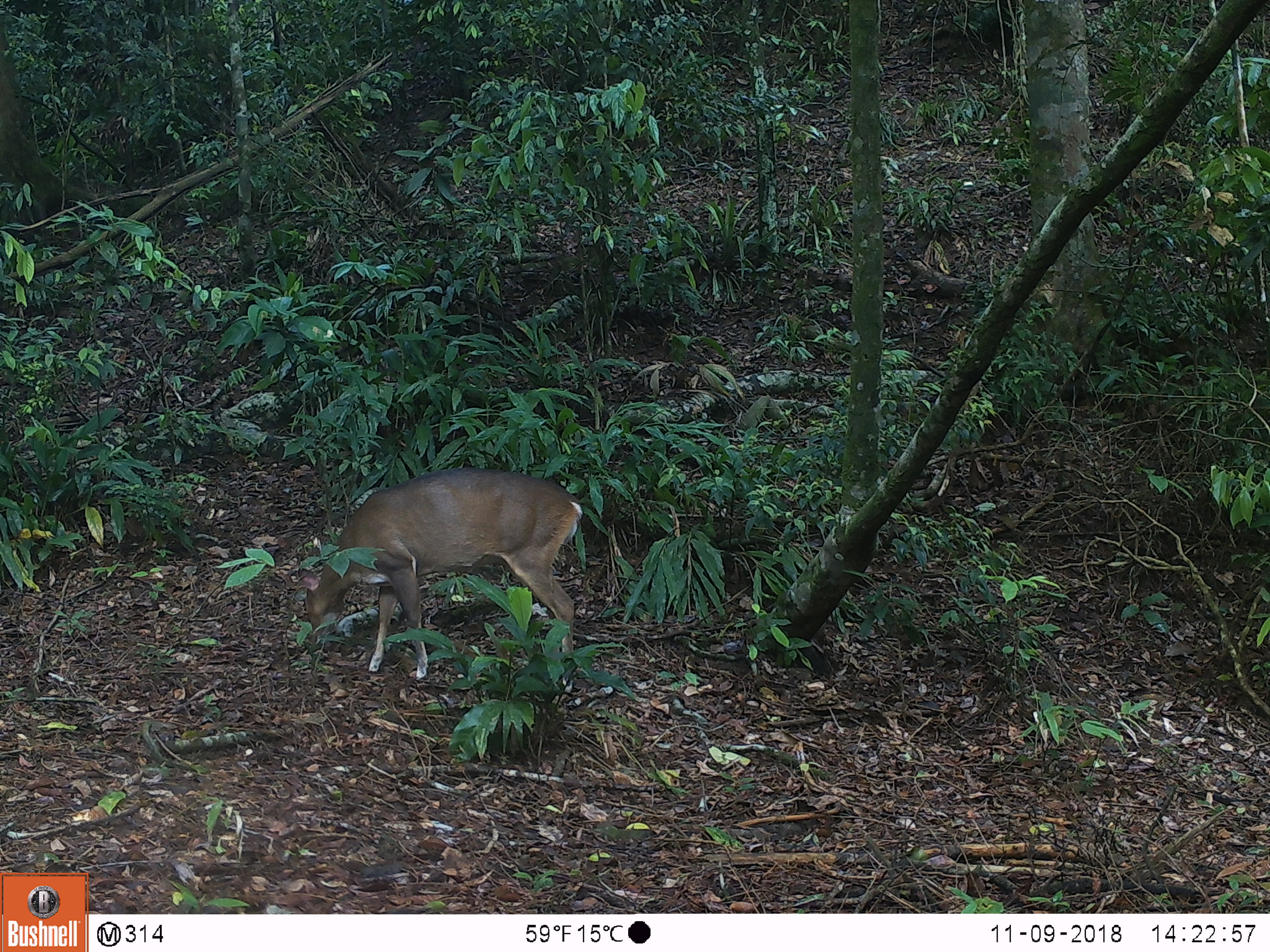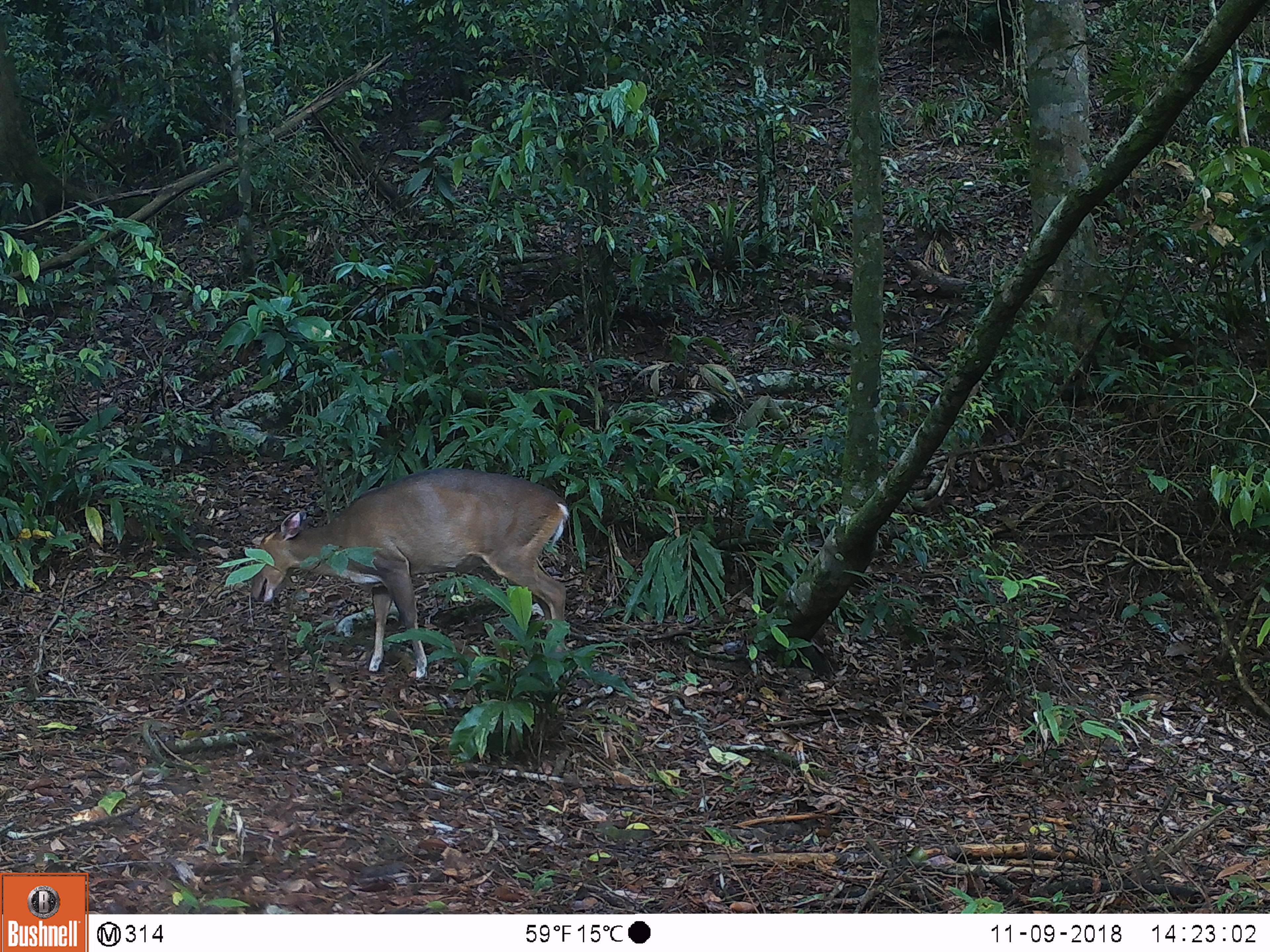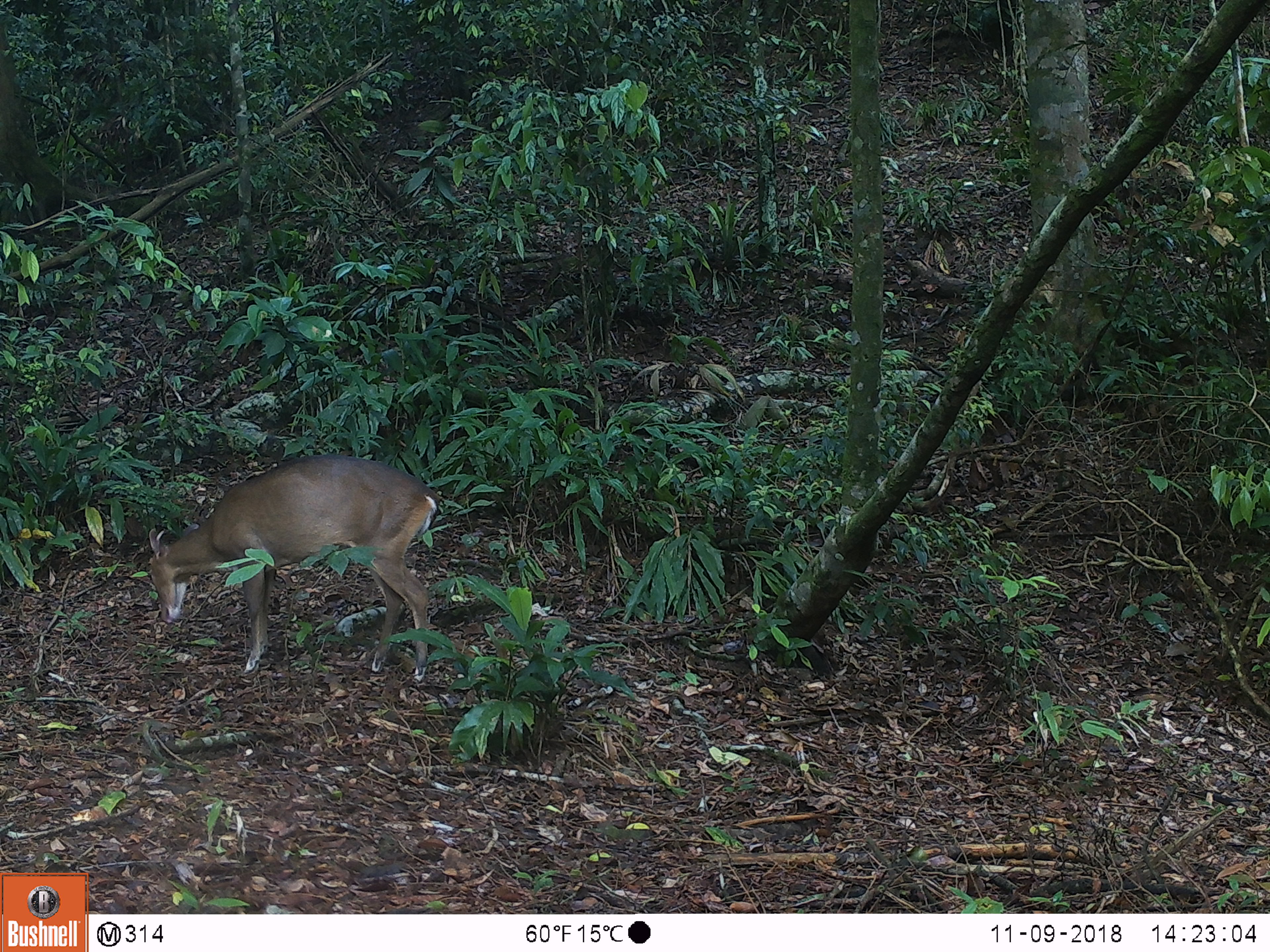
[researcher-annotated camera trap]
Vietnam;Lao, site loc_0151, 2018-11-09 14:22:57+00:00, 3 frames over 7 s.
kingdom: Animalia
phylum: Chordata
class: Mammalia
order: Artiodactyla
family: Cervidae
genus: Muntiacus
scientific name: Muntiacus vuquangensis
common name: large-antlered muntjac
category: large antlered muntjac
Large antlered muntjac (large-antlered muntjac) (Muntiacus vuquangensis). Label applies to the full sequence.